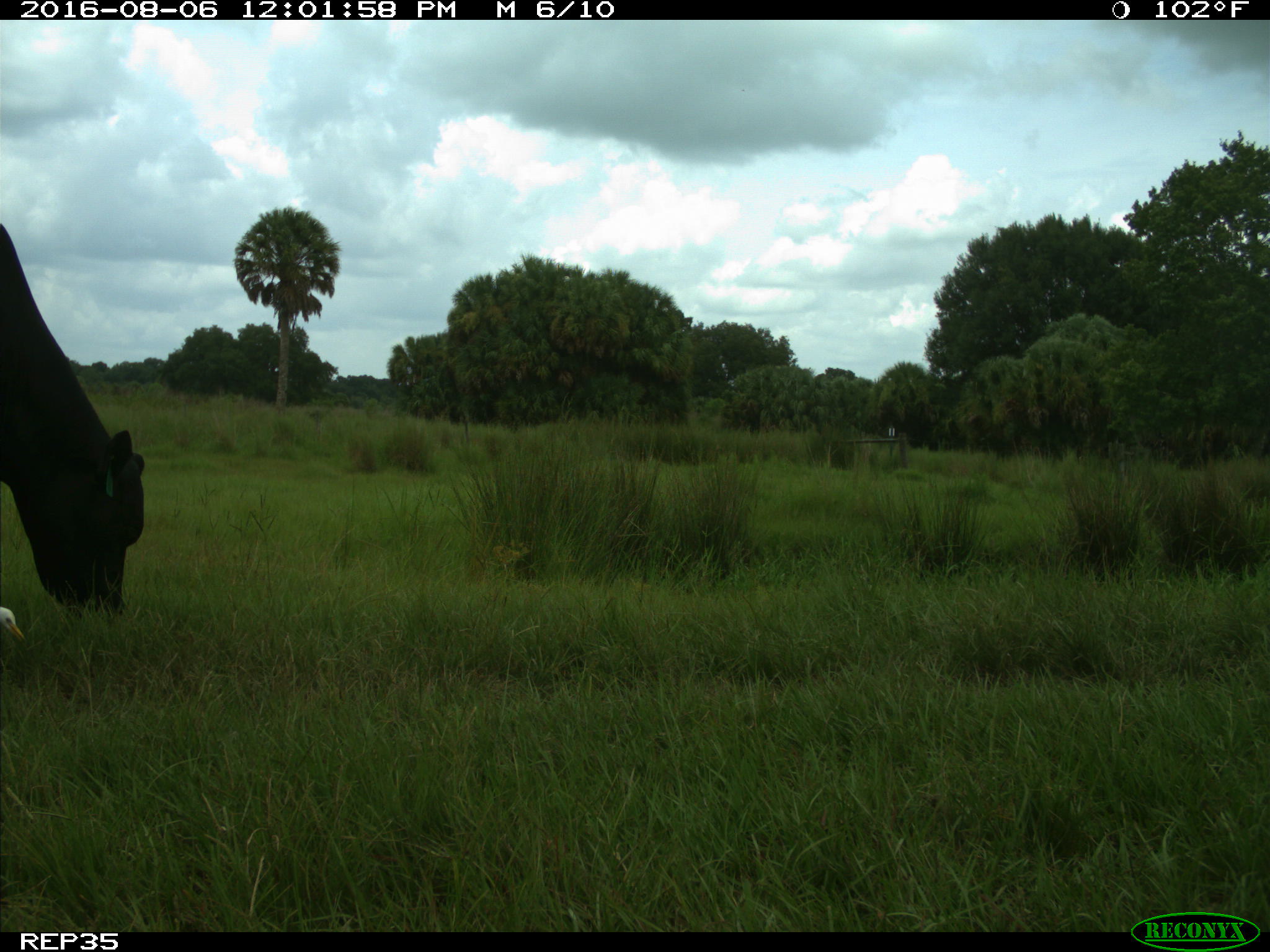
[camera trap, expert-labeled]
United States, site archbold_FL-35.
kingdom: Animalia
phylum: Chordata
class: Mammalia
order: Artiodactyla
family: Bovidae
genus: Bos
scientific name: Bos taurus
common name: domestic cow